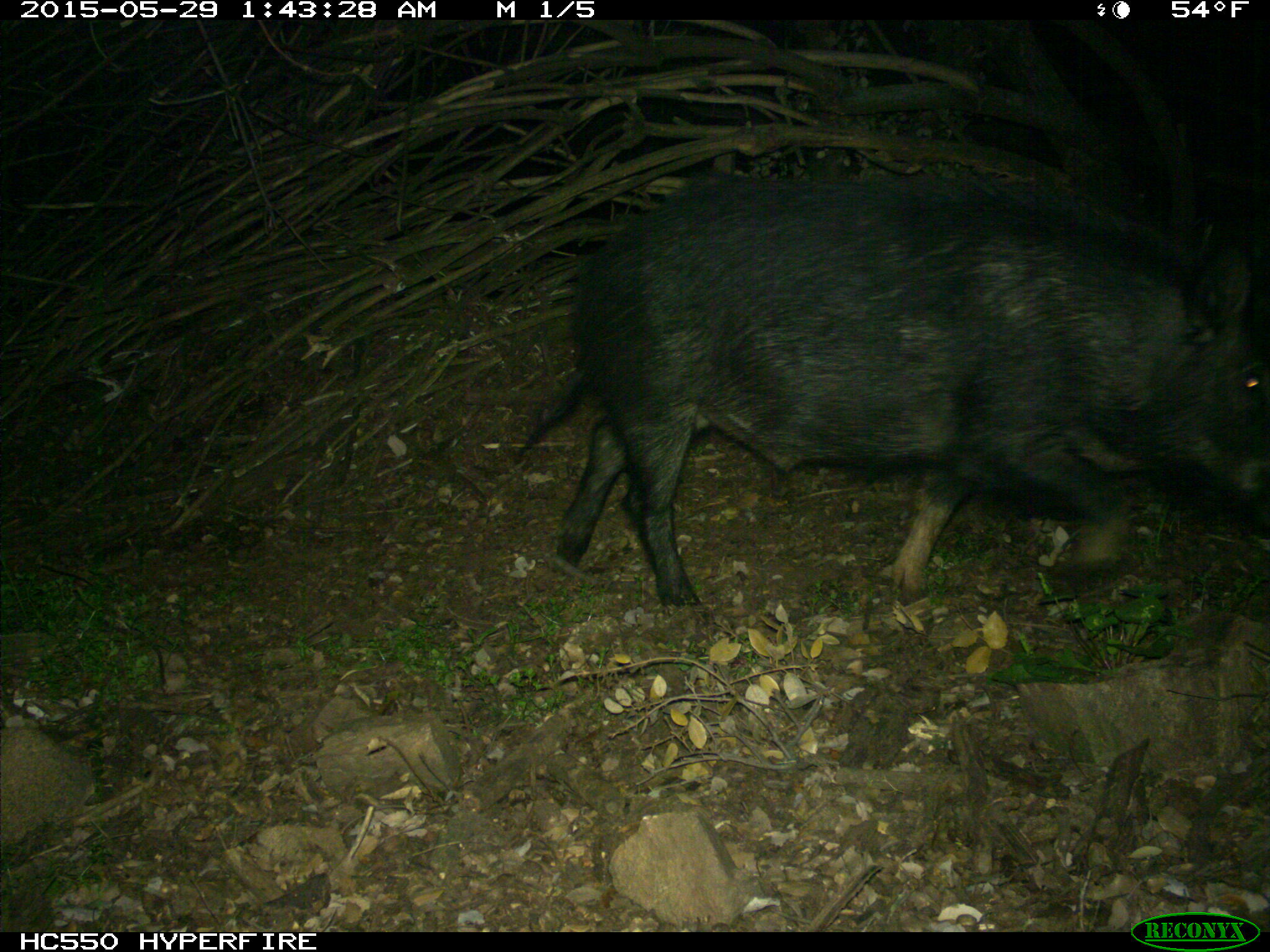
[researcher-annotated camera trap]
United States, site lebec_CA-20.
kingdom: Animalia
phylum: Chordata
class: Mammalia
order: Artiodactyla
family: Suidae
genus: Sus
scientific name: Sus scrofa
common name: wild boar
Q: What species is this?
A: Sus scrofa (wild boar).